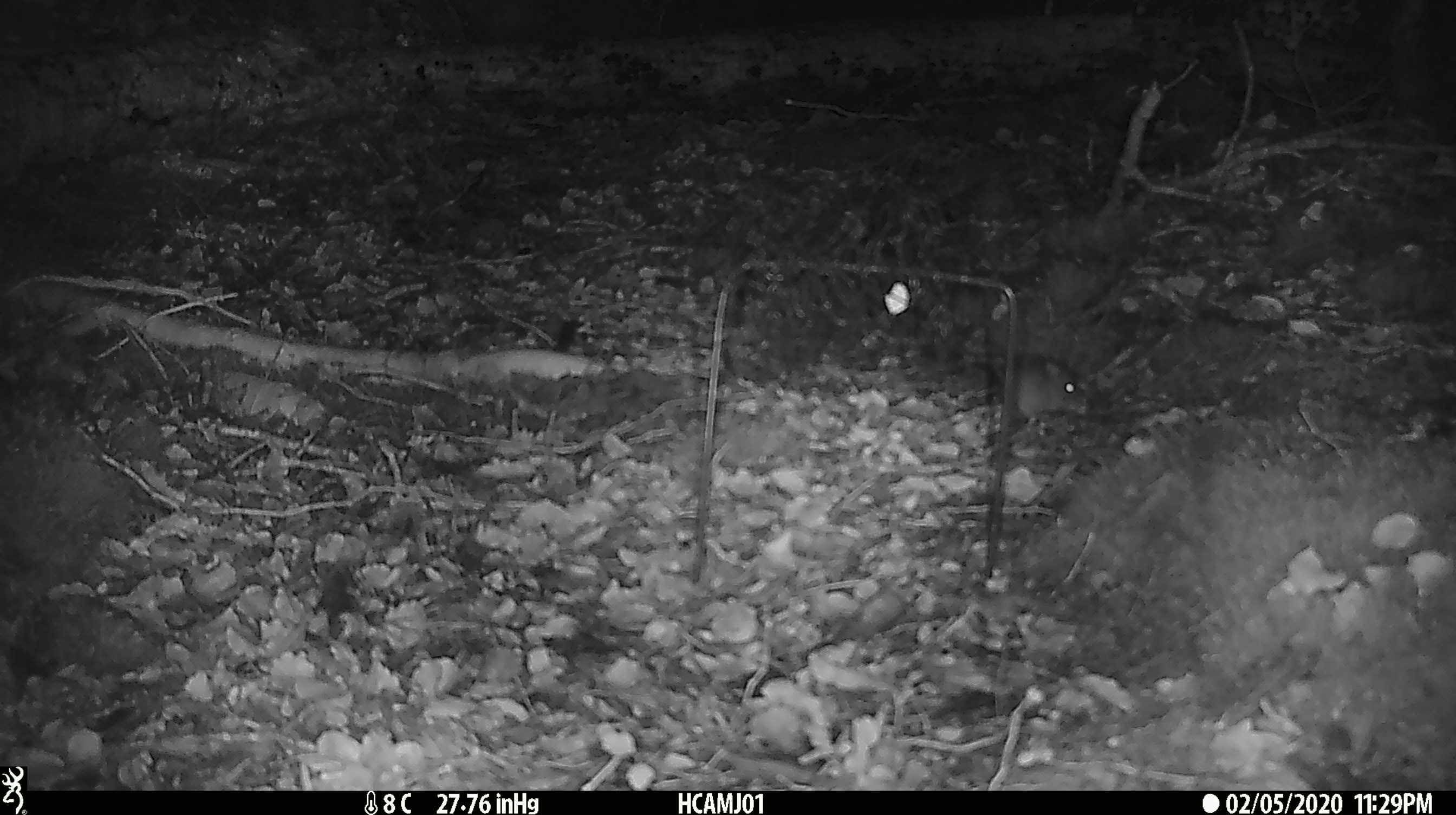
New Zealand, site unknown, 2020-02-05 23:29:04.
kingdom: Animalia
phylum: Chordata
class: Mammalia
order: Rodentia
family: Muridae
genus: Mus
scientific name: Mus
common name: mouse